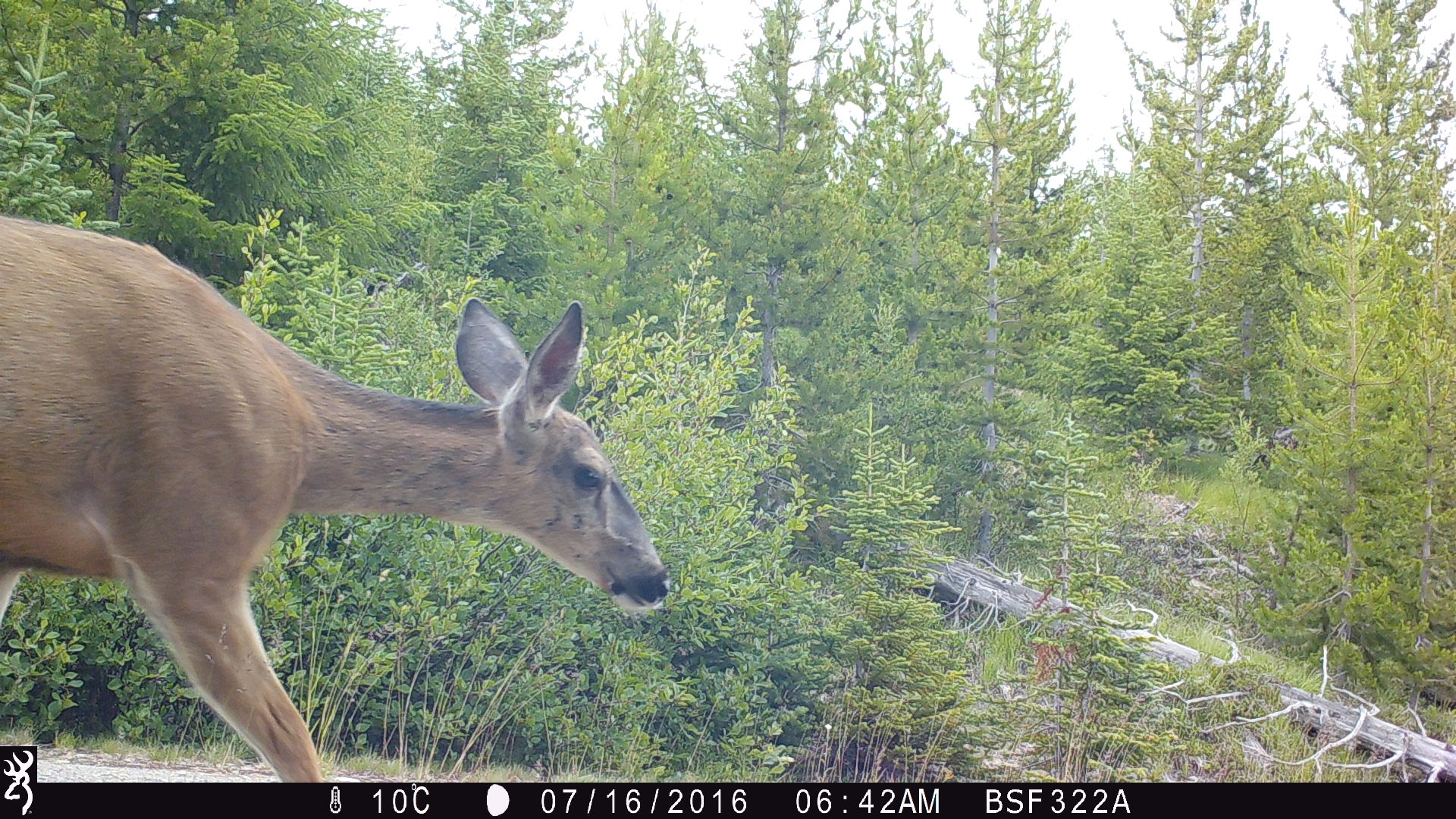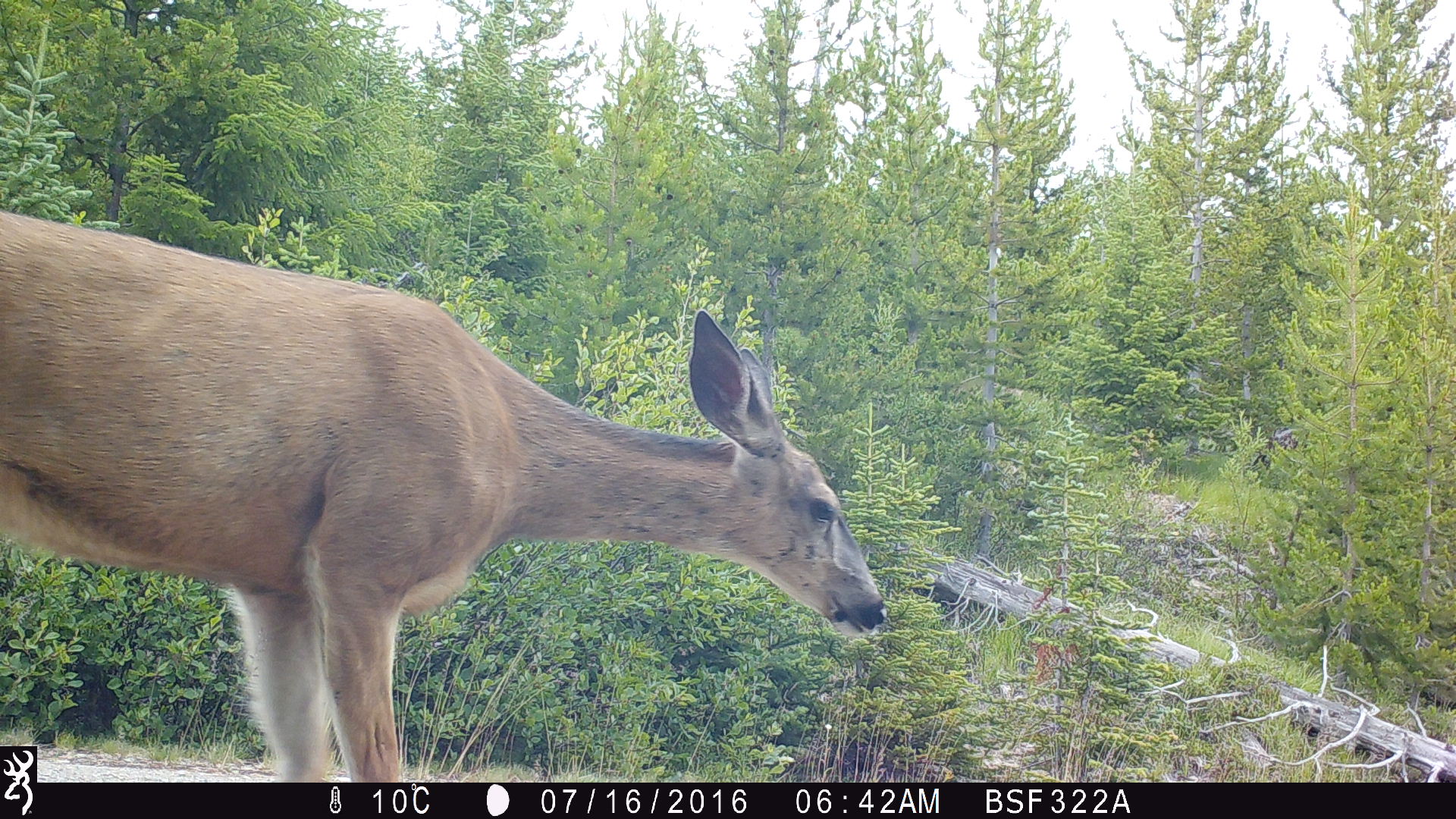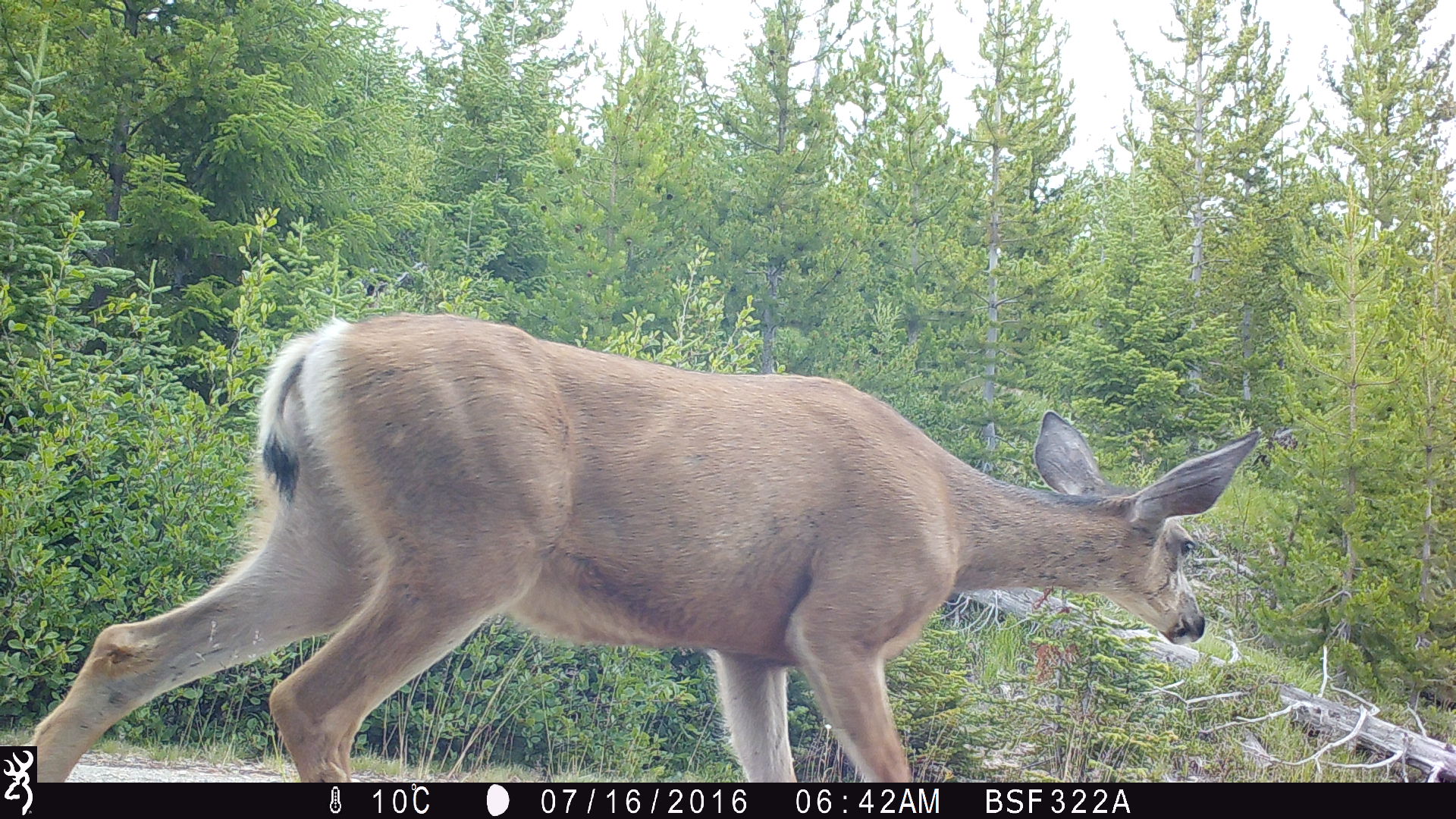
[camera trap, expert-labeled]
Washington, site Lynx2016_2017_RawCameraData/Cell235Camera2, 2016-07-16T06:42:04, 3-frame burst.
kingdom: Animalia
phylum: Chordata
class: Mammalia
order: Artiodactyla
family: Cervidae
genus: Odocoileus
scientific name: Odocoileus hemionus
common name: mule deer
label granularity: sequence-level